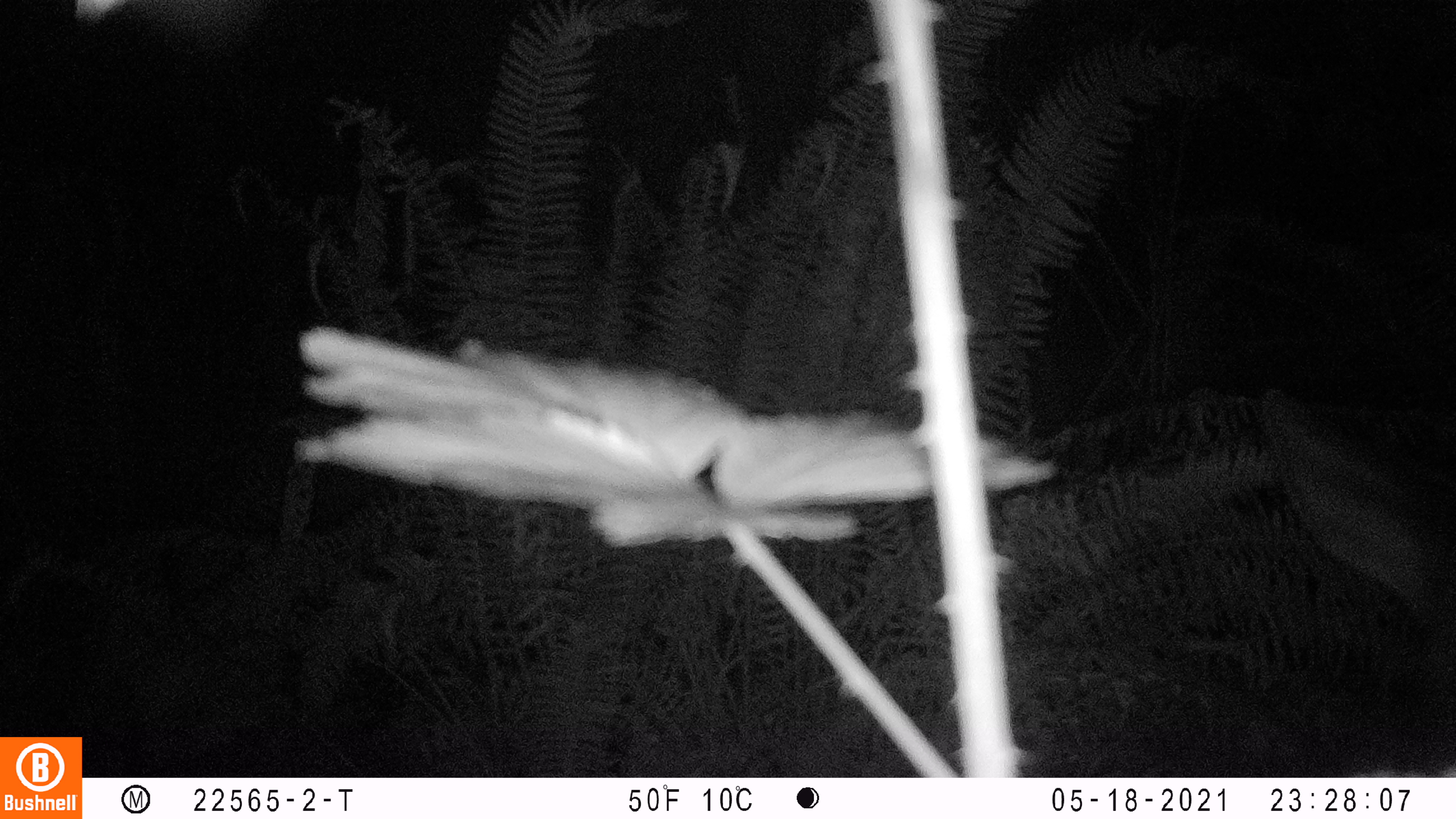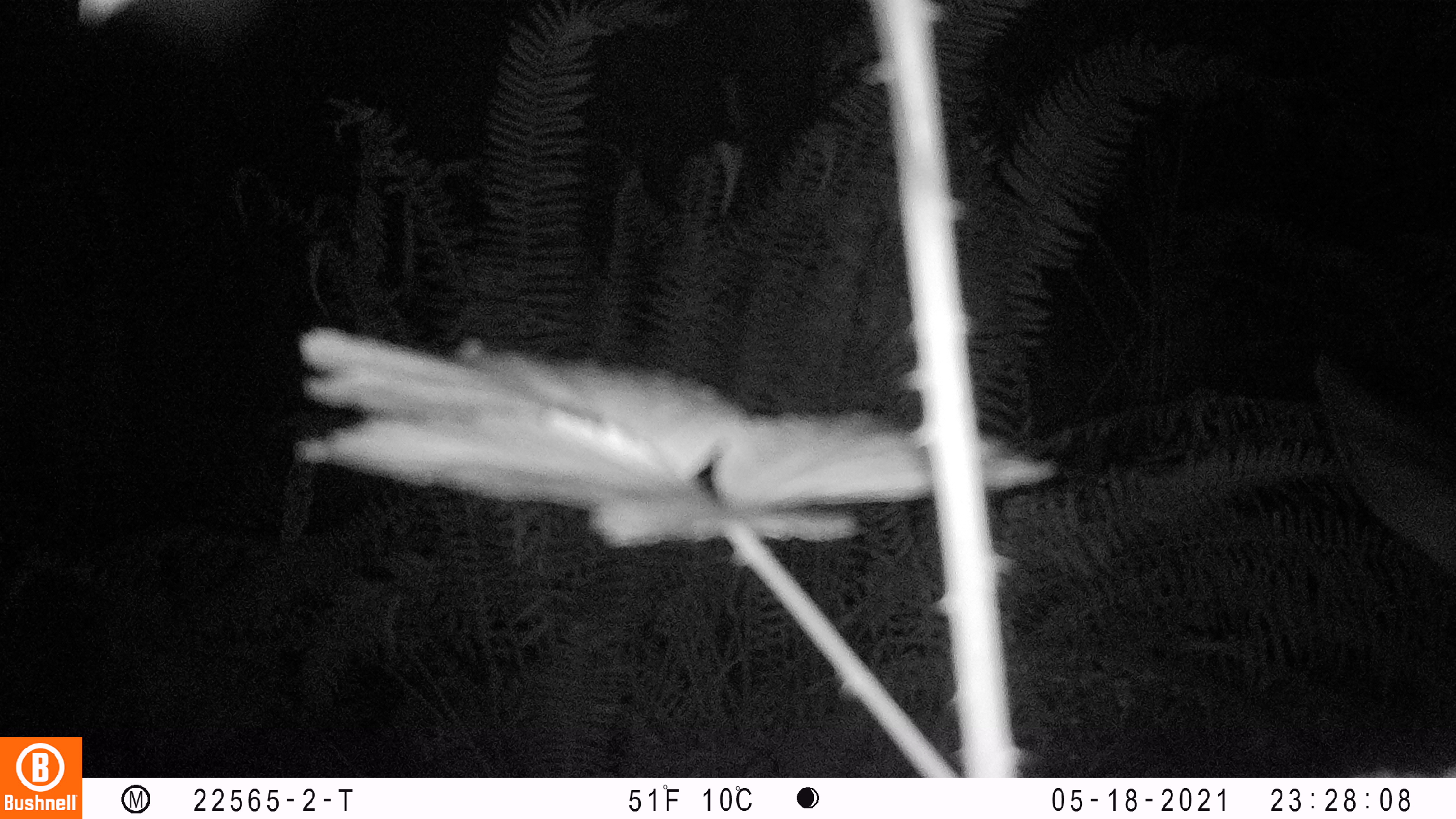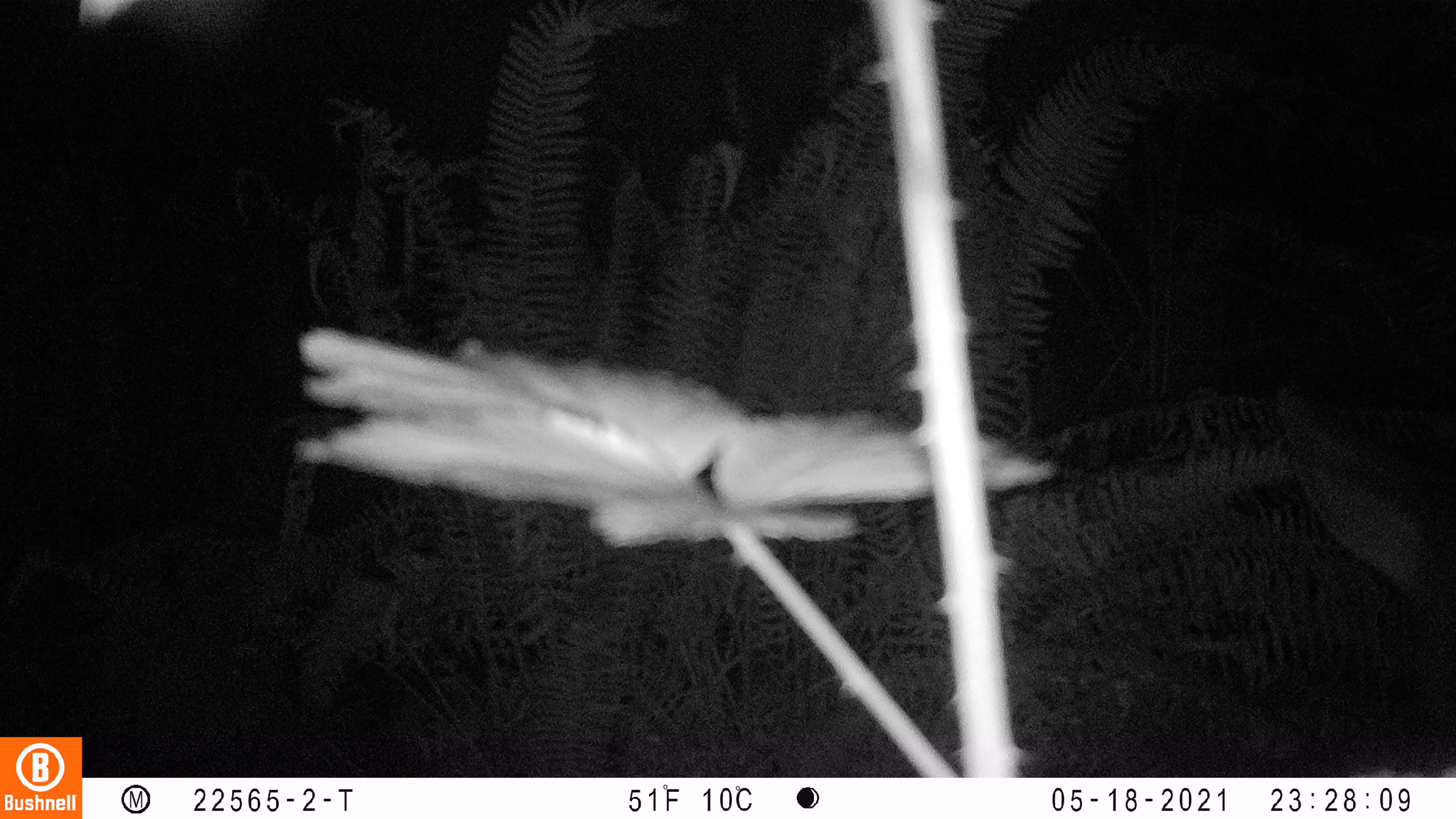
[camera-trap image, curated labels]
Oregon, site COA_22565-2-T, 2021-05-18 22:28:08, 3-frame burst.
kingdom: Animalia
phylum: Chordata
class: Mammalia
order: Artiodactyla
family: Cervidae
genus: Cervus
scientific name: Cervus canadensis roosevelti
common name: roosevelt elk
Roosevelt elk (Cervus canadensis roosevelti).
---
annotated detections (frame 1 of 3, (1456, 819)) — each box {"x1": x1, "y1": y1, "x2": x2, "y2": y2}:
roosevelt elk: {"x1": 1252, "y1": 382, "x2": 1451, "y2": 655}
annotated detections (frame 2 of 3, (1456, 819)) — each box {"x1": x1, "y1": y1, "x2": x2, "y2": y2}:
roosevelt elk: {"x1": 1306, "y1": 335, "x2": 1451, "y2": 581}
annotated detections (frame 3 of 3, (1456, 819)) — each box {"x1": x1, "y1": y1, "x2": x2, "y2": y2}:
roosevelt elk: {"x1": 1269, "y1": 374, "x2": 1441, "y2": 622}